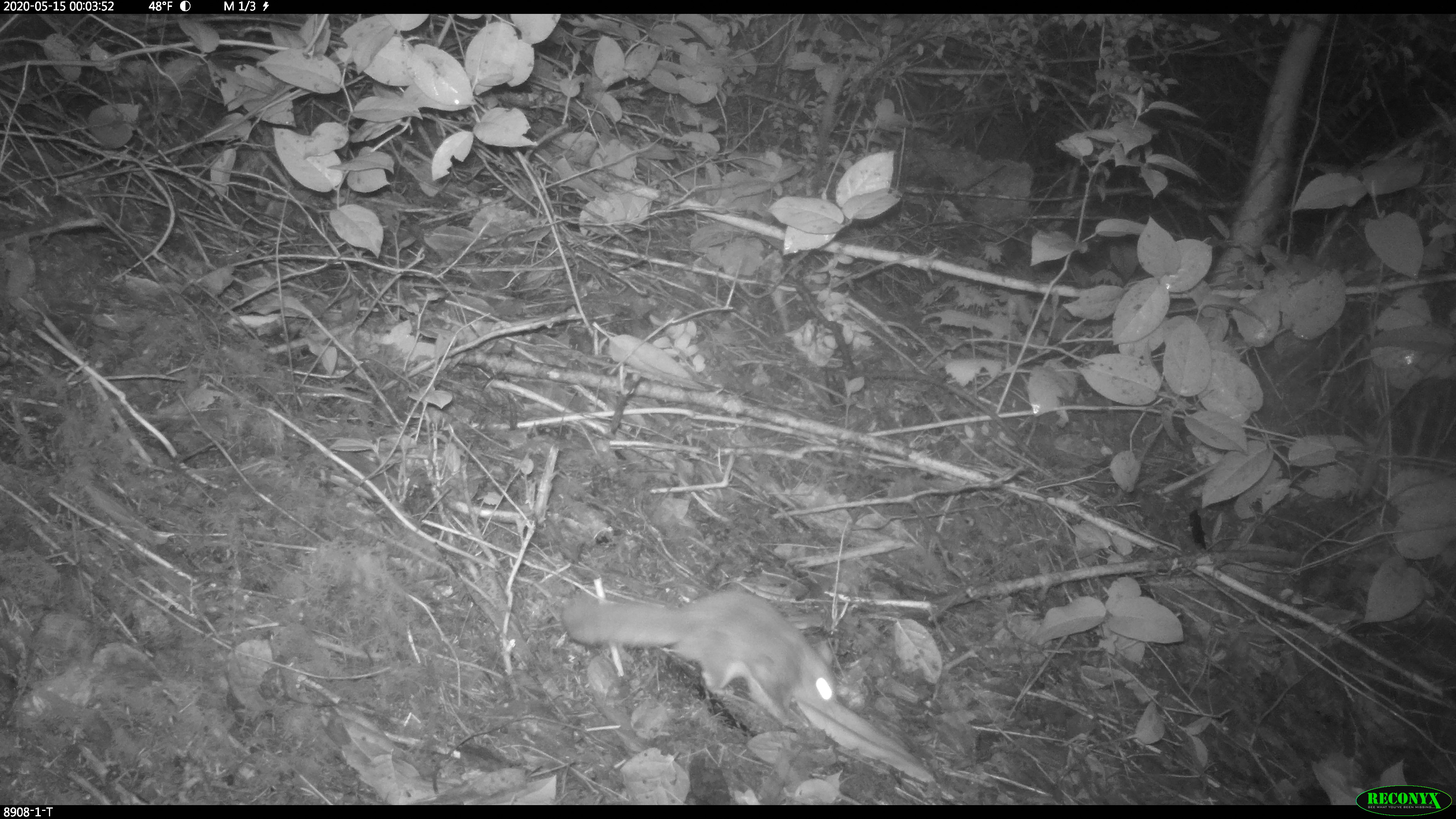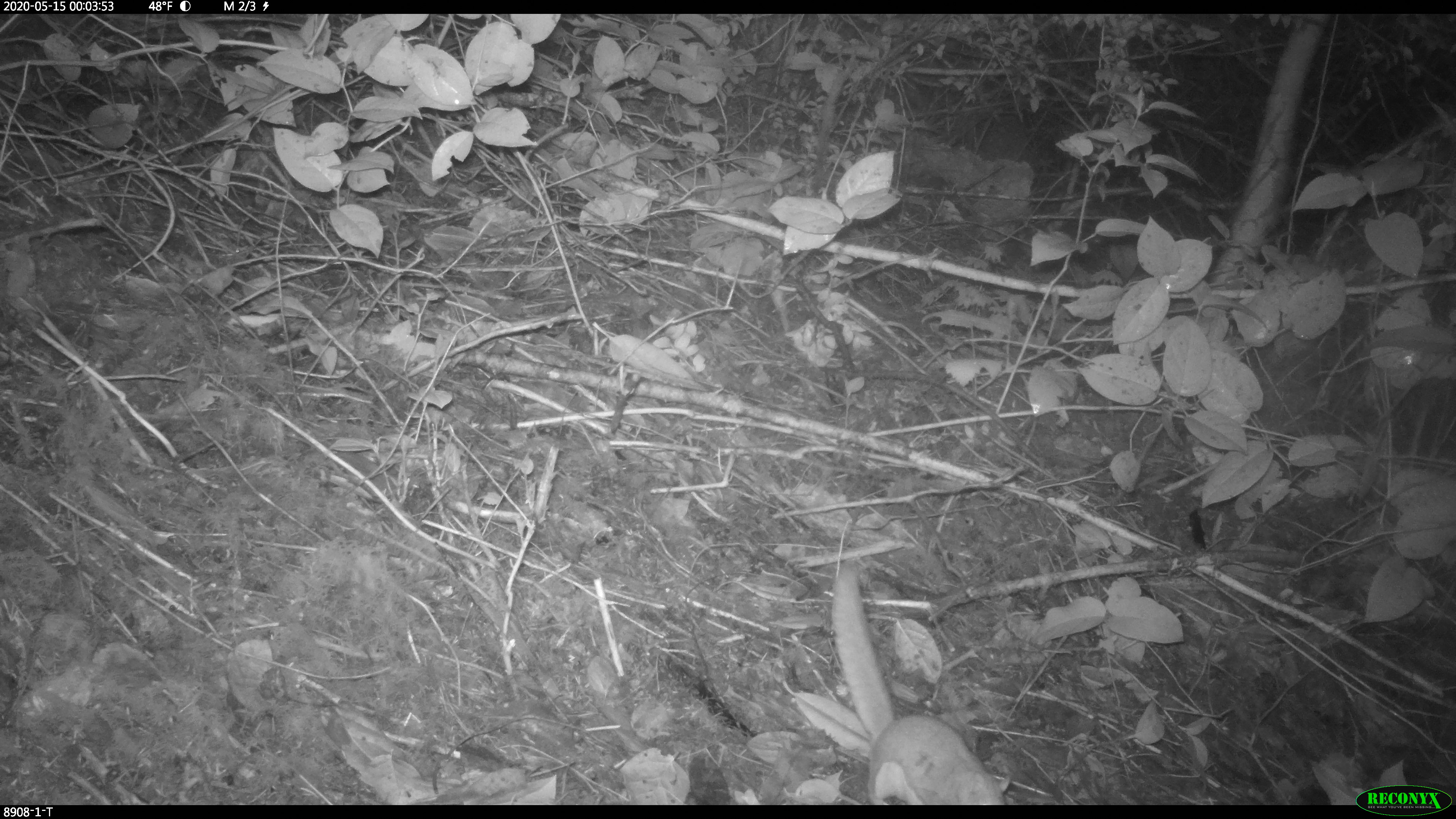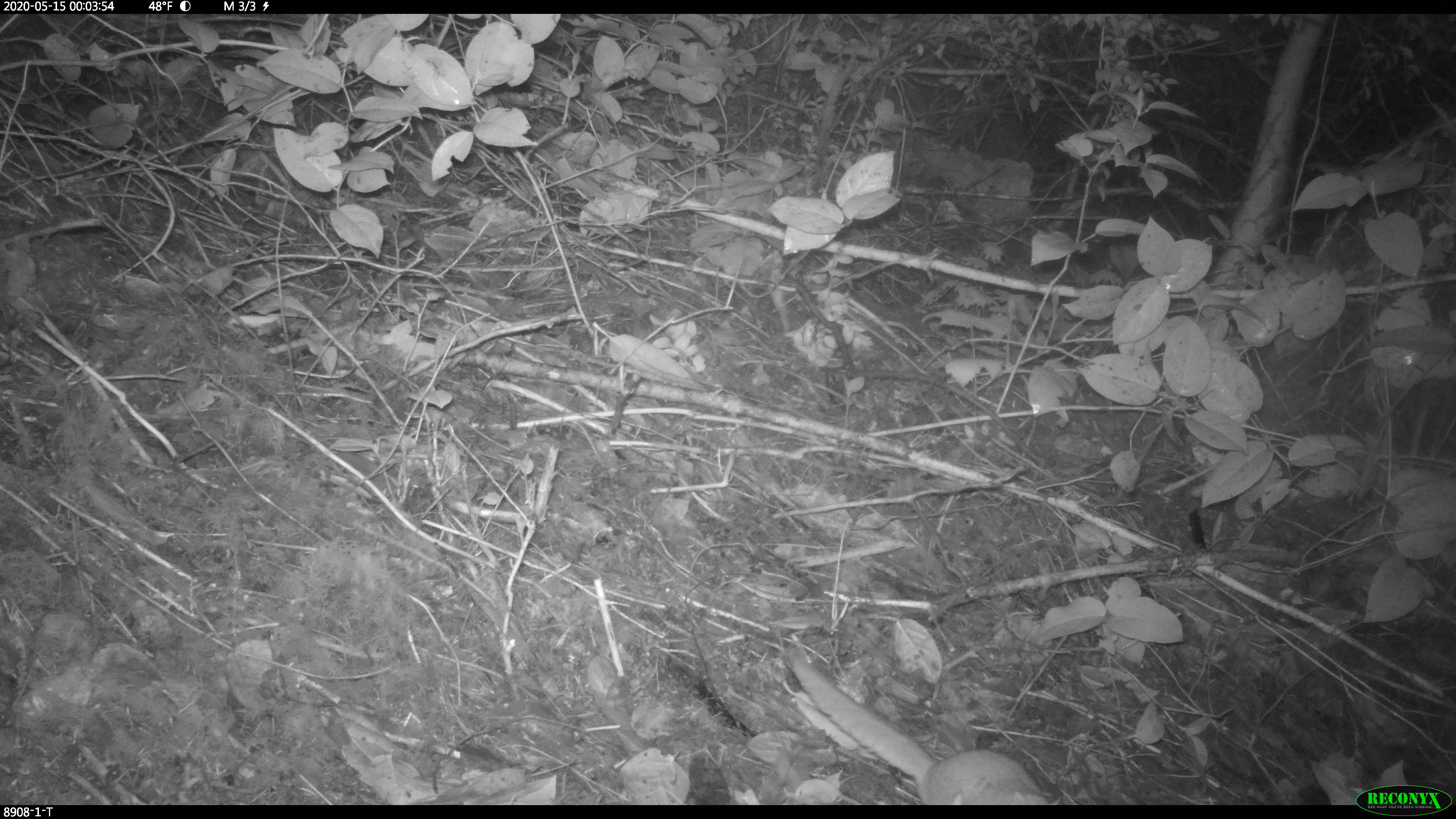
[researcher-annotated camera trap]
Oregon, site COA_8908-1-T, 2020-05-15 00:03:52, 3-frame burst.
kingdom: Animalia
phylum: Chordata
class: Mammalia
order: Rodentia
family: Sciuridae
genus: Glaucomys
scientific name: Glaucomys oregonensis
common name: humboldt's flying squirrel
Humboldt's flying squirrel (Glaucomys oregonensis).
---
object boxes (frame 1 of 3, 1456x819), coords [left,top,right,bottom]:
humboldt's flying squirrel: [548,580,850,729]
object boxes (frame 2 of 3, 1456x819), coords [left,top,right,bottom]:
humboldt's flying squirrel: [816,559,1022,801]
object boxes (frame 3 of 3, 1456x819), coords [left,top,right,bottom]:
humboldt's flying squirrel: [781,652,1061,803]